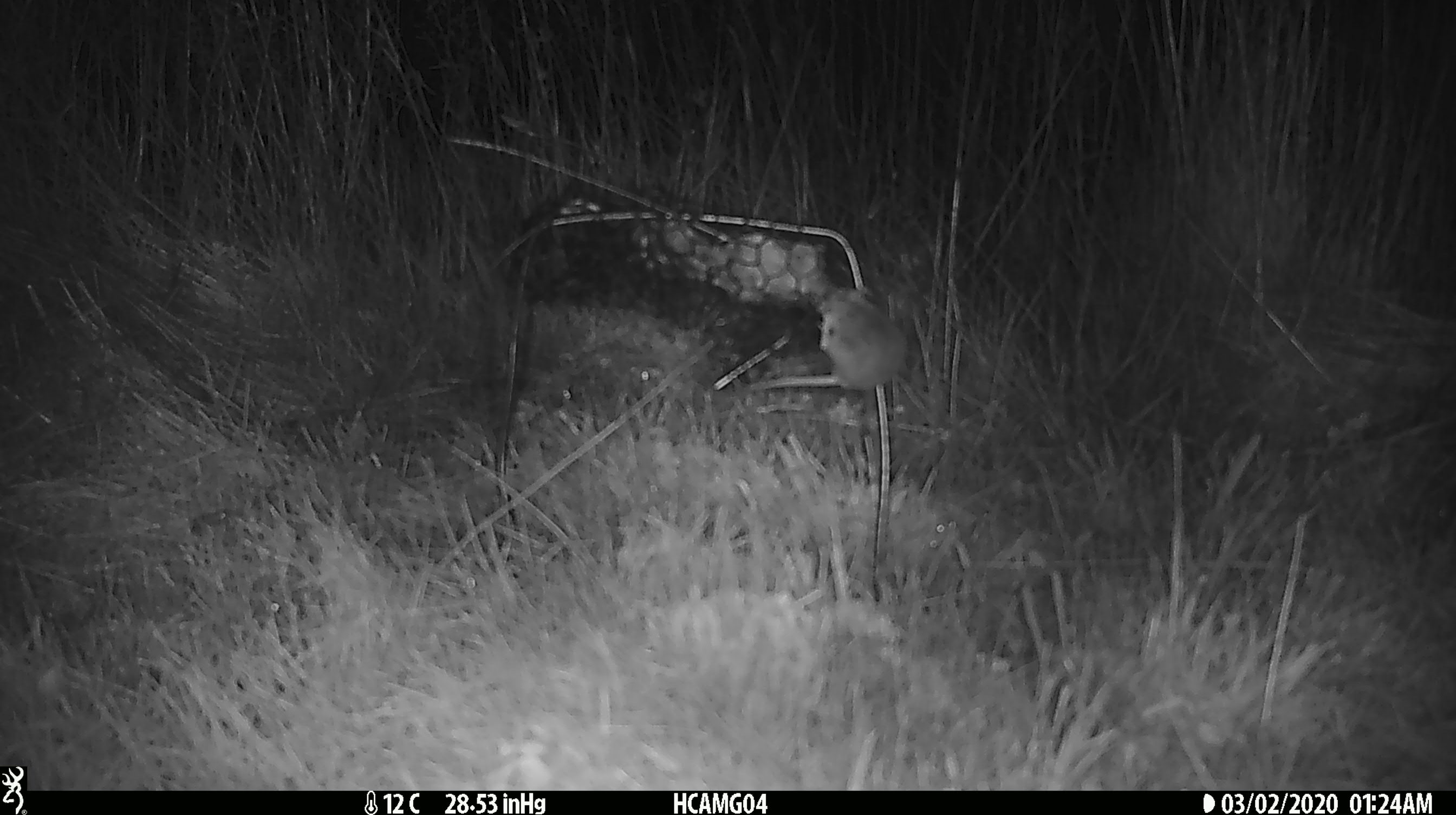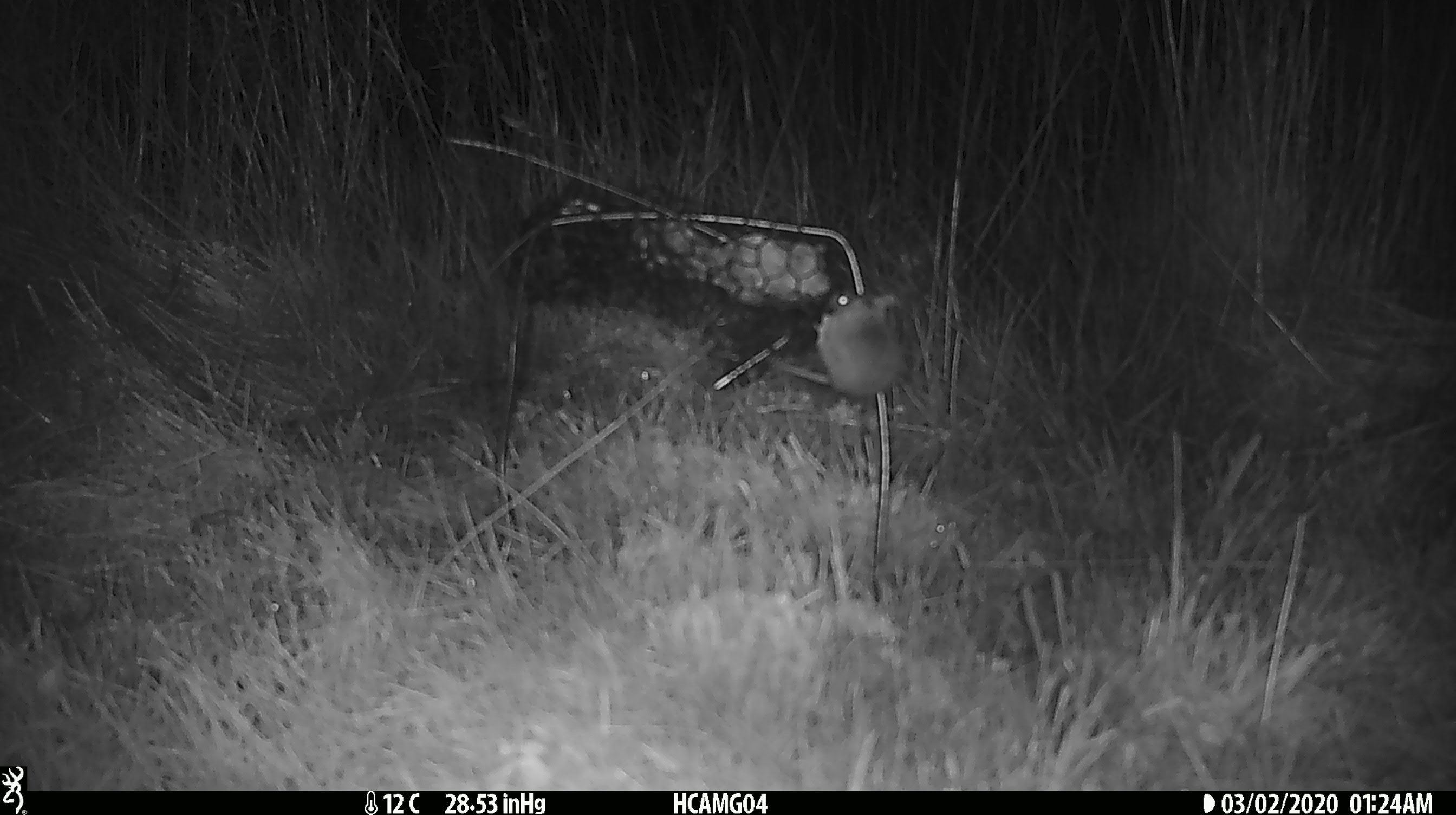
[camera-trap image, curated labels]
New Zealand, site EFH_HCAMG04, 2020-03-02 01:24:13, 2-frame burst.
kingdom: Animalia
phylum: Chordata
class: Mammalia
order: Rodentia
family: Muridae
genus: Mus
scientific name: Mus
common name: mouse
Mouse (Mus).